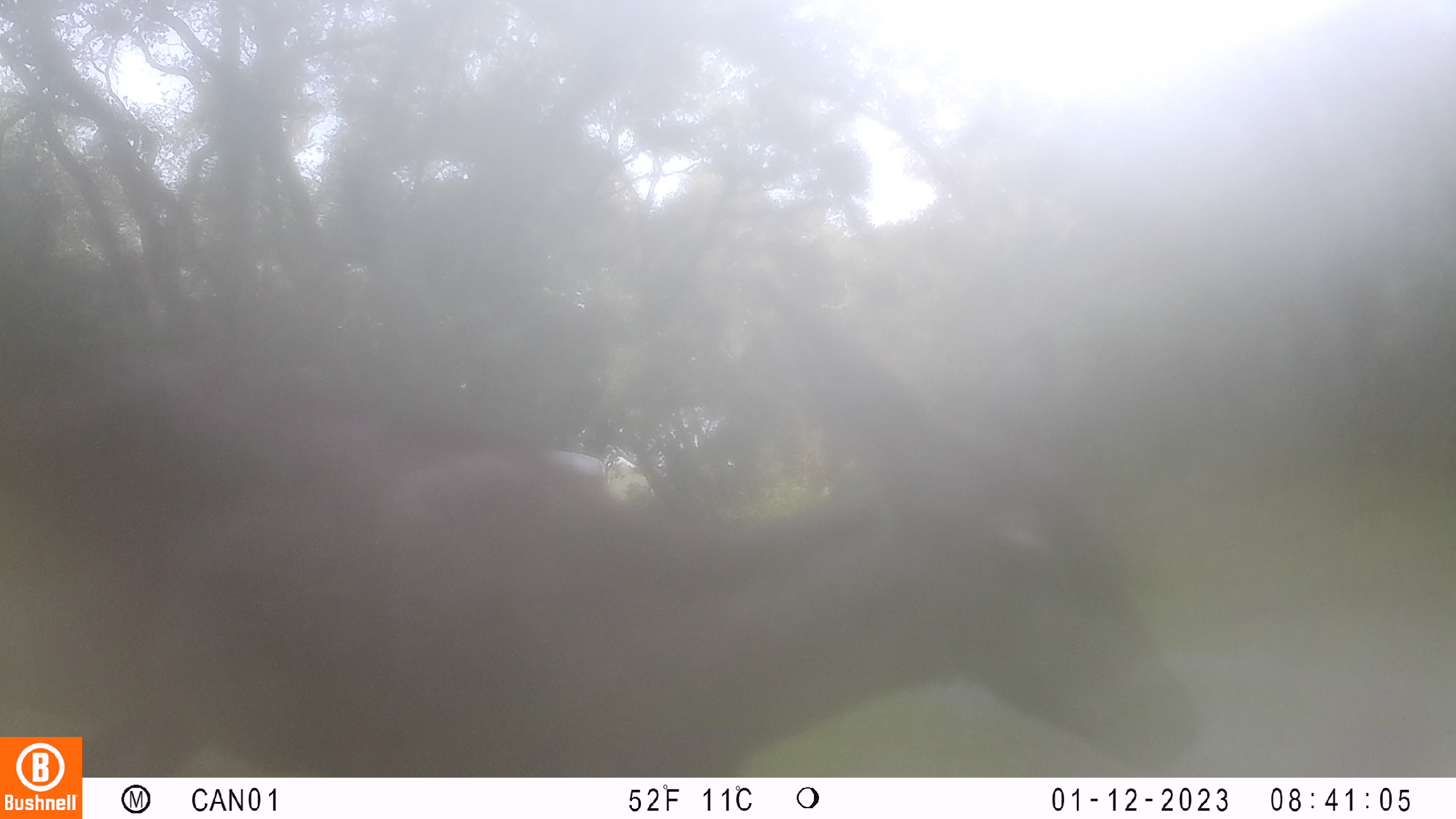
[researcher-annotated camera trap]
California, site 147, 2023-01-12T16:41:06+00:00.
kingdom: Animalia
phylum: Chordata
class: Mammalia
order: Artiodactyla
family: Cervidae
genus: Odocoileus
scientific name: Odocoileus hemionus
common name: mule deer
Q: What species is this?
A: Mule deer (Odocoileus hemionus).